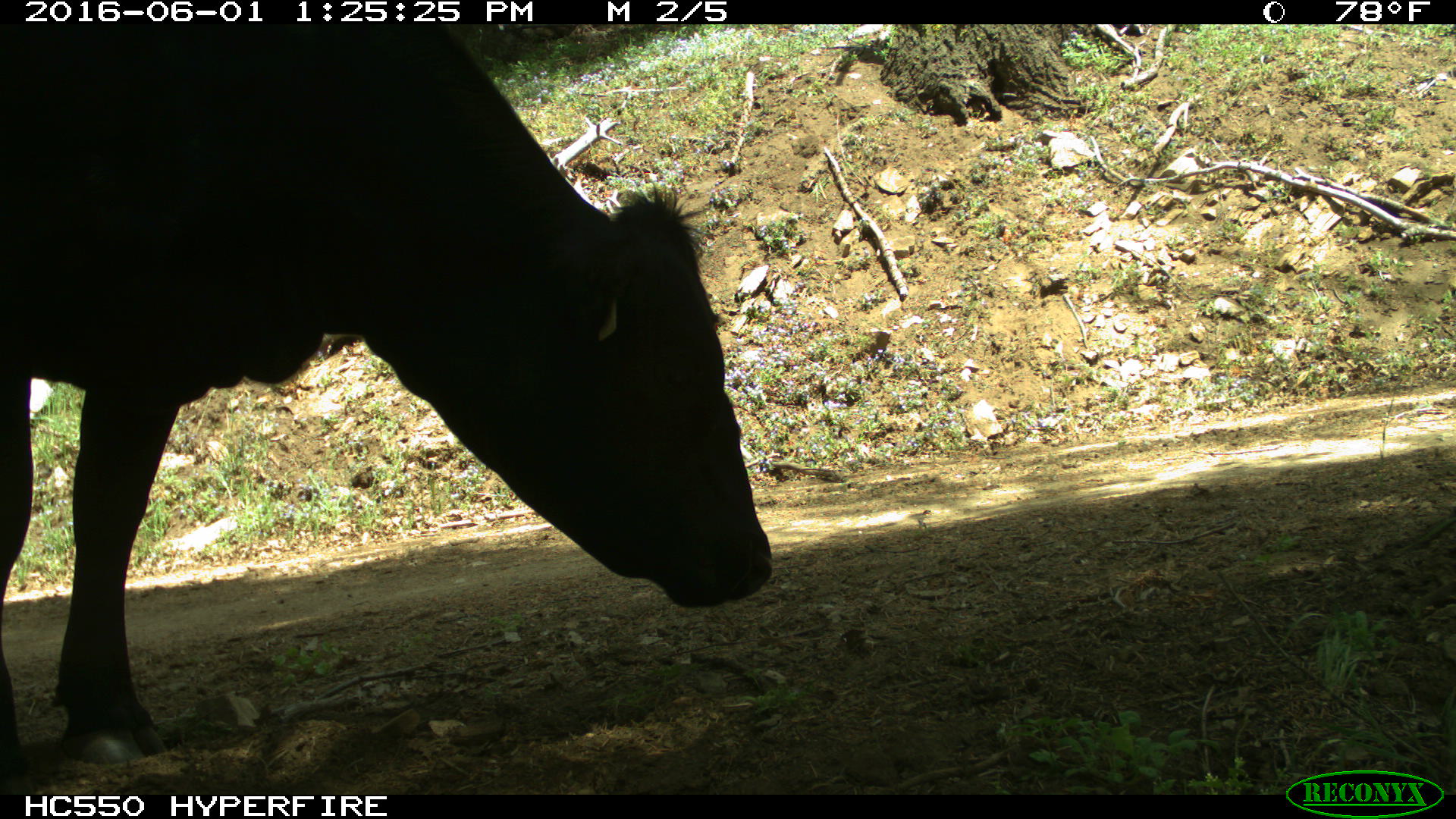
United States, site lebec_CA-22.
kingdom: Animalia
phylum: Chordata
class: Mammalia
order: Artiodactyla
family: Bovidae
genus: Bos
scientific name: Bos taurus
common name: domestic cow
Bos taurus (domestic cow).